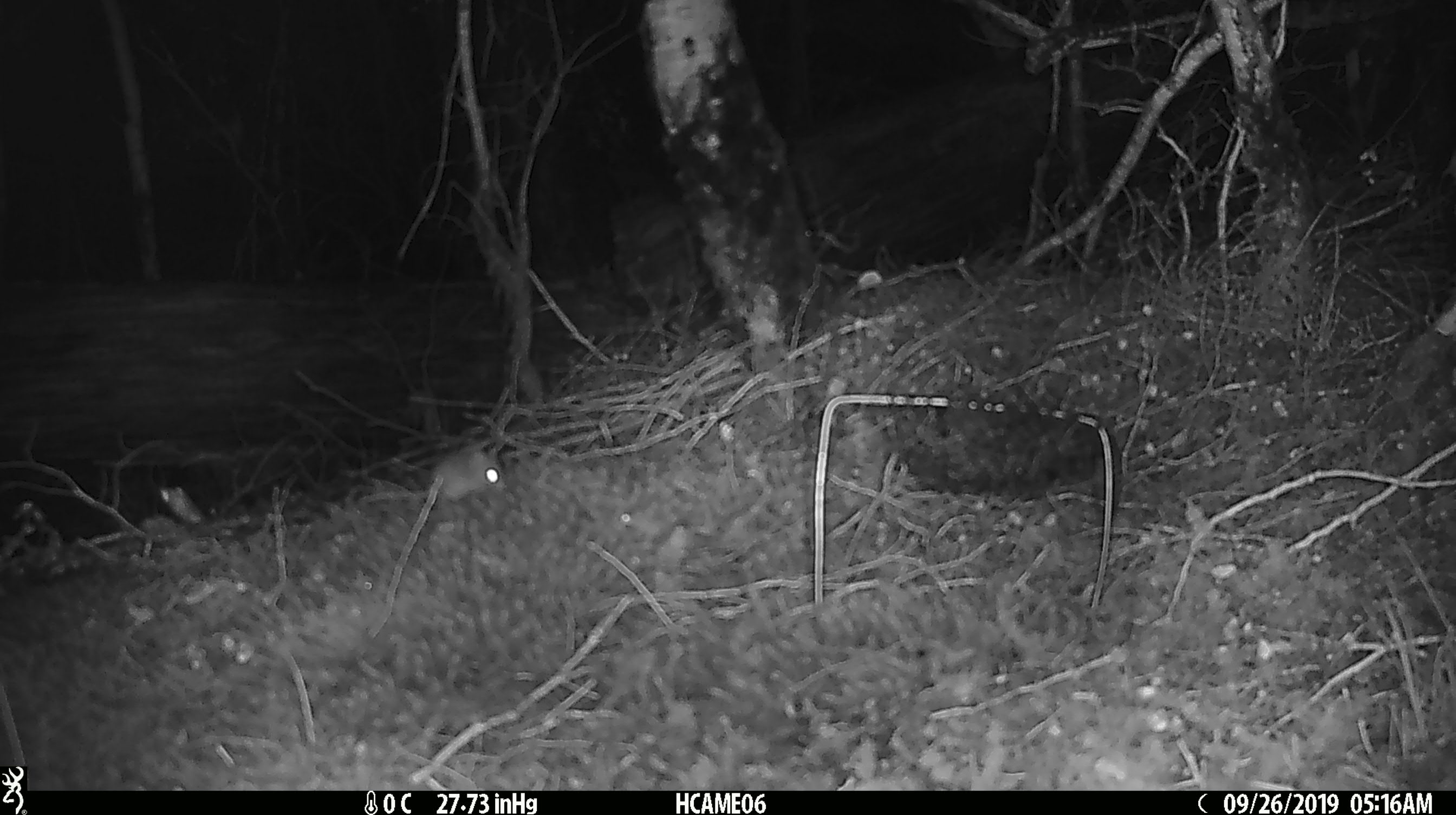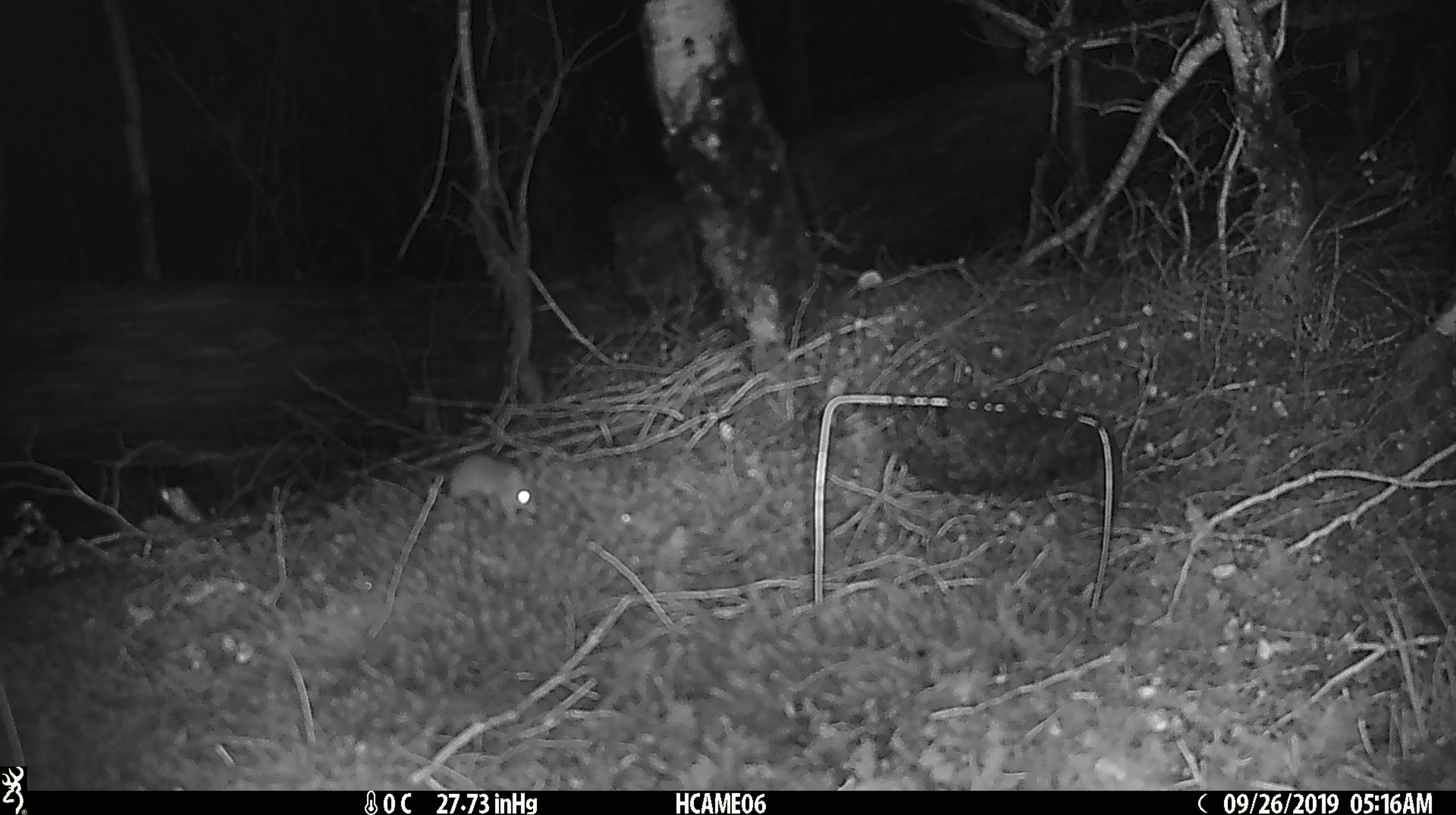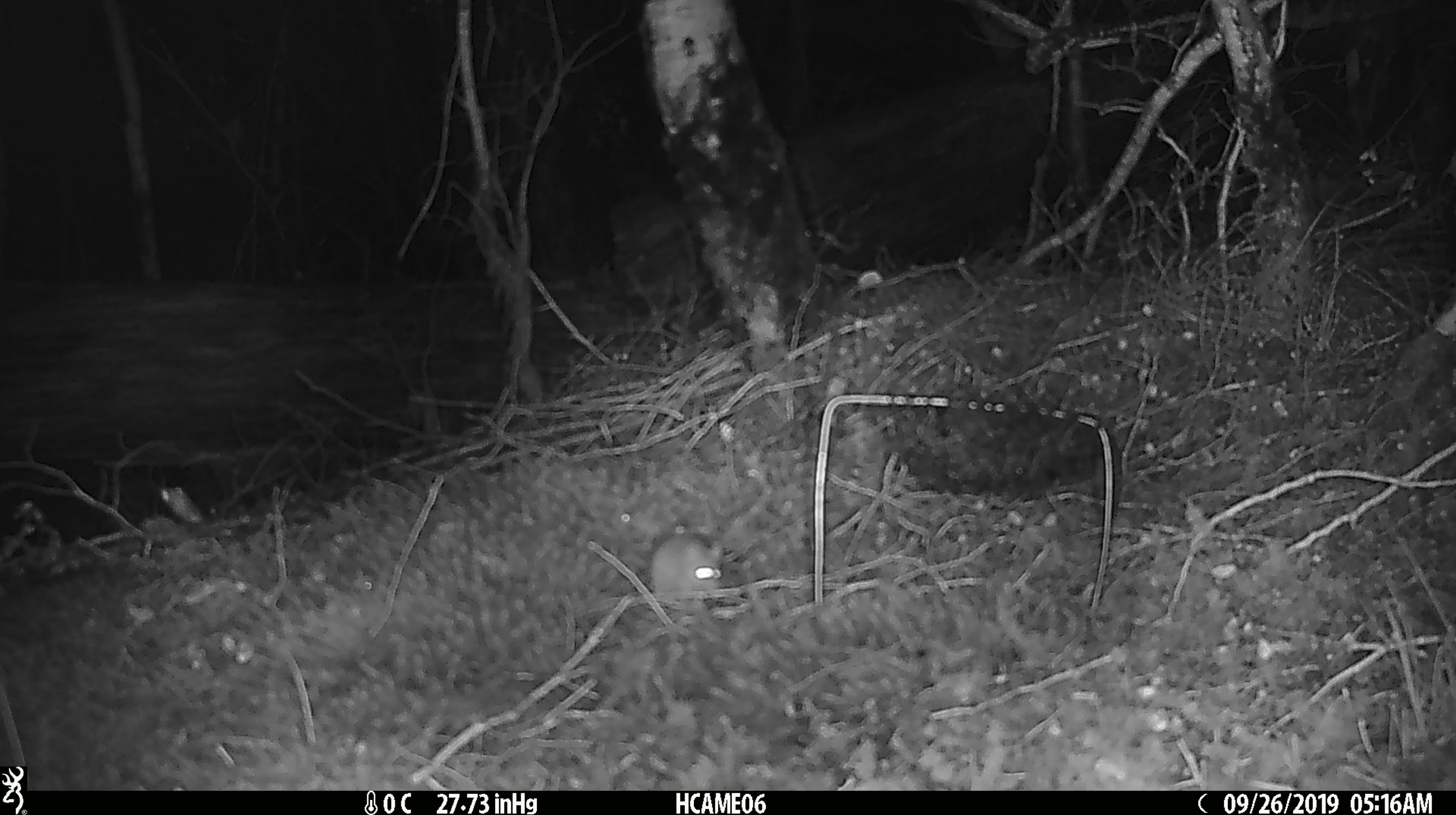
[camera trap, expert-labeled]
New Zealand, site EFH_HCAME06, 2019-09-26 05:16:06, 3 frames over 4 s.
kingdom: Animalia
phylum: Chordata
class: Mammalia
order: Rodentia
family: Muridae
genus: Mus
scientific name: Mus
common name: mouse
Mouse (Mus).